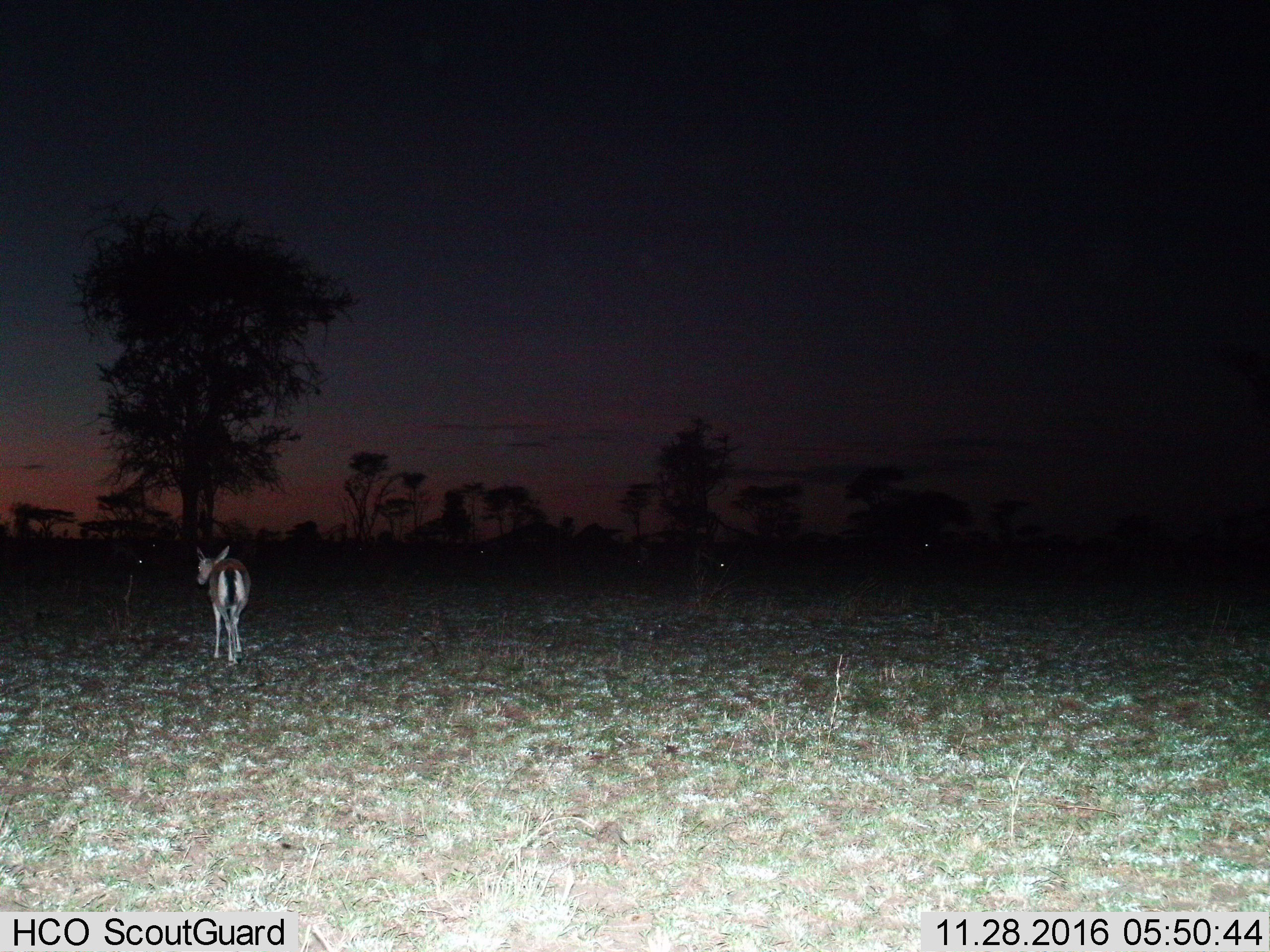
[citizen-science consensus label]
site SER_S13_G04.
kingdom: Animalia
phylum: Chordata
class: Mammalia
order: Artiodactyla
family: Bovidae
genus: Eudorcas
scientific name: Eudorcas thomsonii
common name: thomson's gazelle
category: gazellethomsons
Gazellethomsons (thomson's gazelle) (Eudorcas thomsonii), count 1. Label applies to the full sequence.